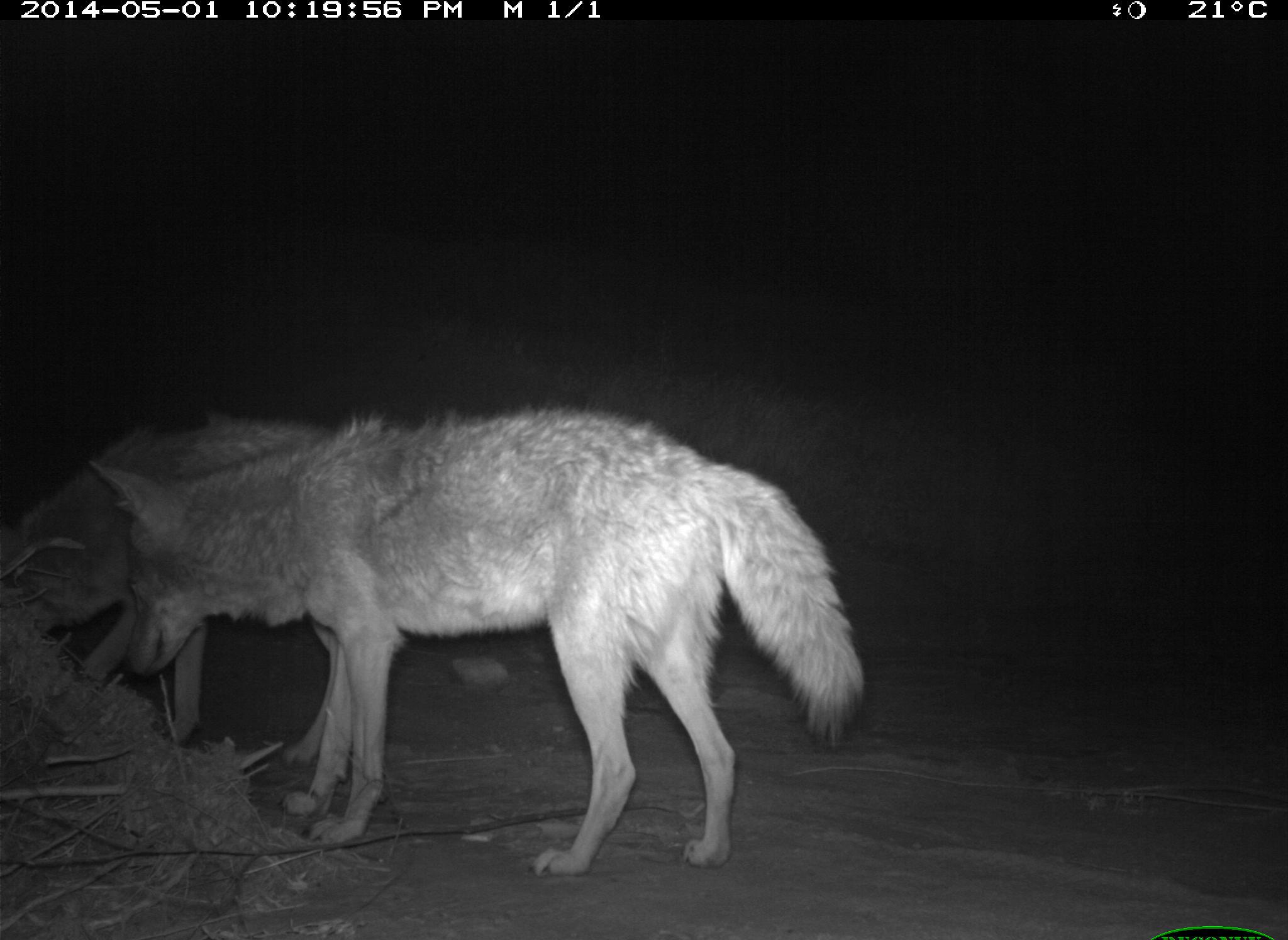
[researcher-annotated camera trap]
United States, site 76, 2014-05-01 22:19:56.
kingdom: Animalia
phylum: Chordata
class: Mammalia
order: Carnivora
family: Canidae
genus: Canis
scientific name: Canis latrans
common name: coyote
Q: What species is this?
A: Coyote (Canis latrans).